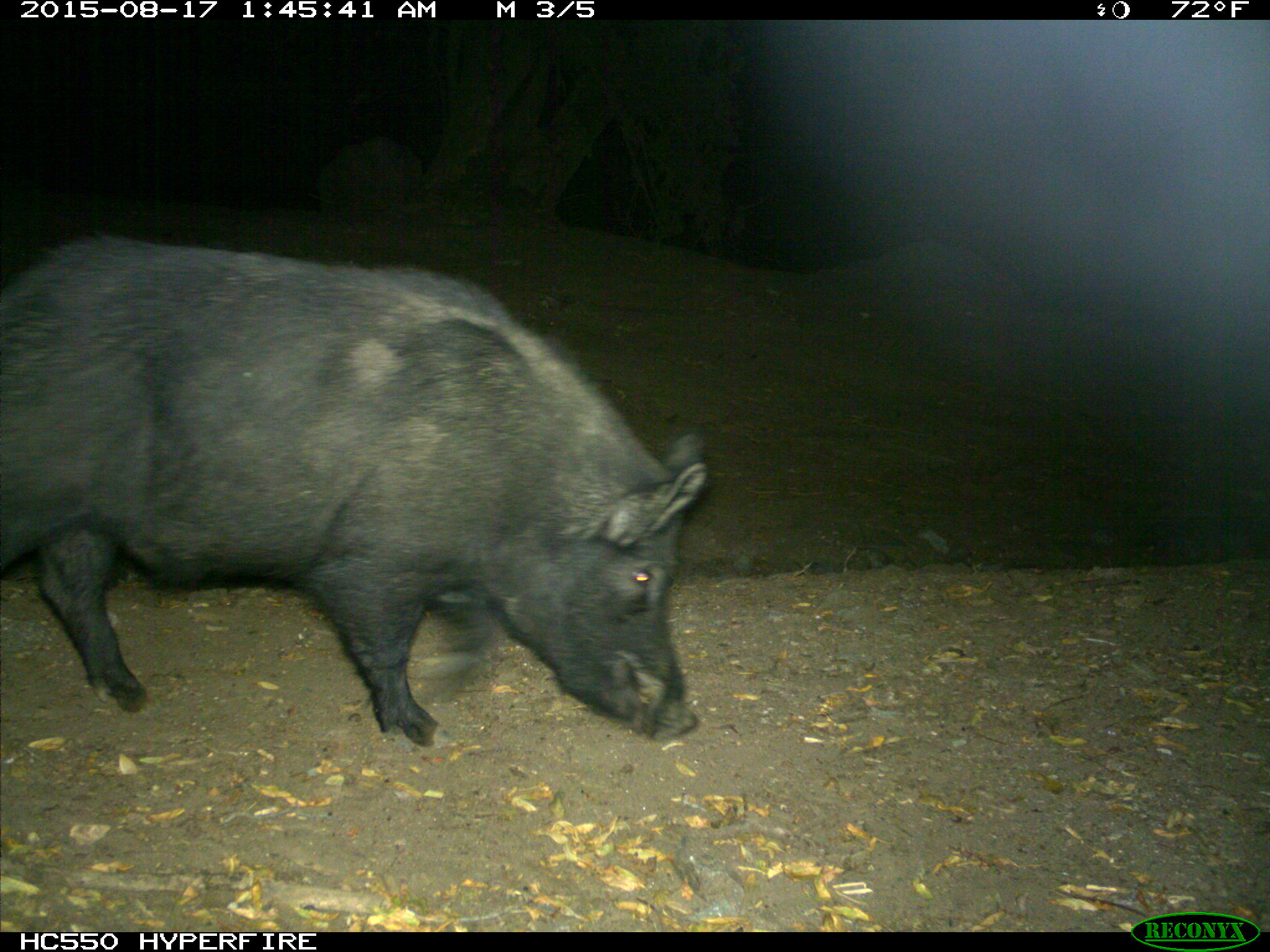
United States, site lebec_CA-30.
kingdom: Animalia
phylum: Chordata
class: Mammalia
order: Artiodactyla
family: Suidae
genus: Sus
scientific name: Sus scrofa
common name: wild boar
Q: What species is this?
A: Sus scrofa (wild boar).